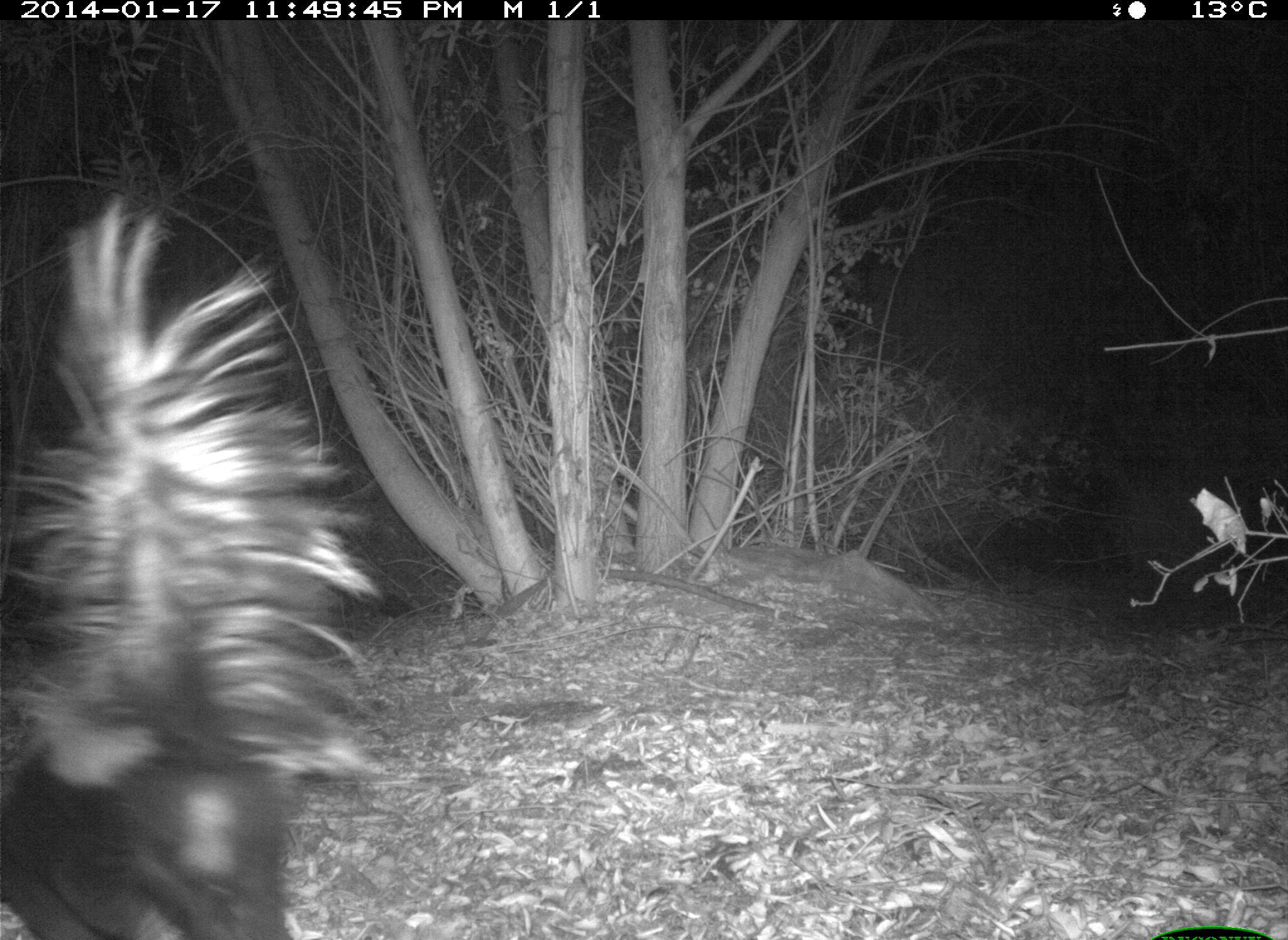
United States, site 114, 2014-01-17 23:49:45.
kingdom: Animalia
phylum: Chordata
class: Mammalia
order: Carnivora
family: Mephitidae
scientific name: Mephitidae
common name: skunk